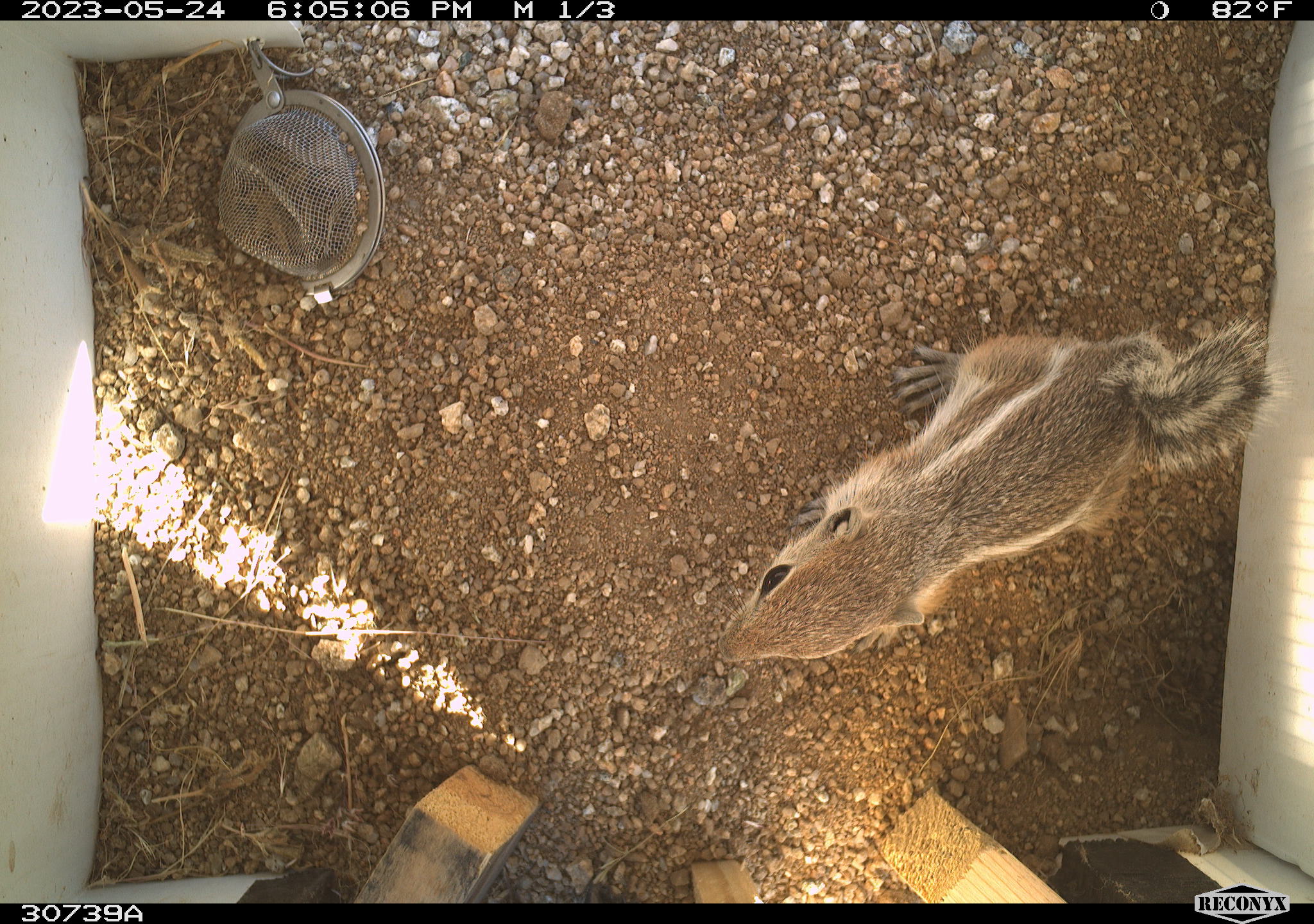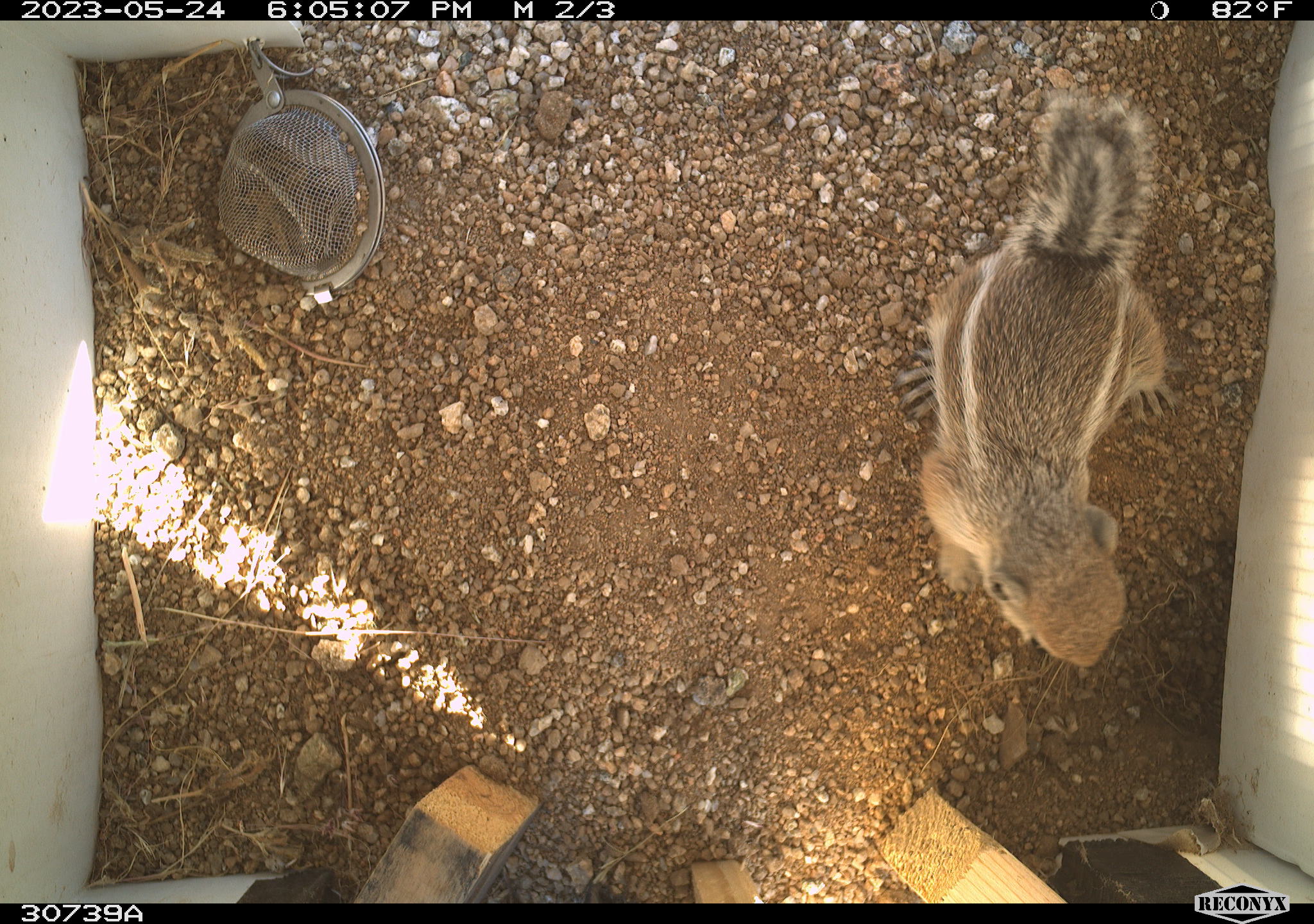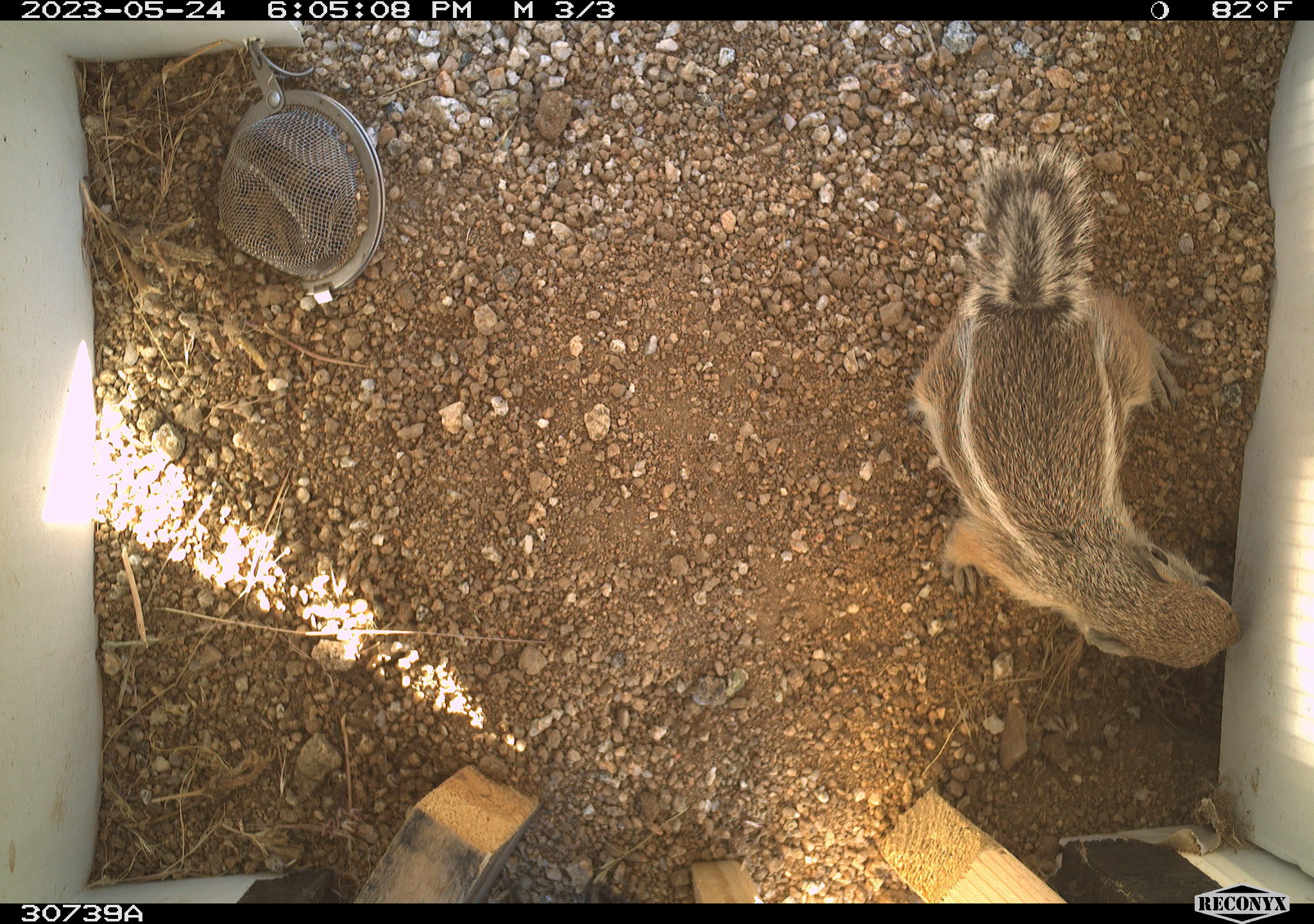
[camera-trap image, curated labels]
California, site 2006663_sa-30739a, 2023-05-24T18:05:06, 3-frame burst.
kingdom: Animalia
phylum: Chordata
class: Mammalia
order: Rodentia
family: Sciuridae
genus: Ammospermophilus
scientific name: Ammospermophilus leucurus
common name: white-tailed antelope squirrel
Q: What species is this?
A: White-tailed antelope squirrel (Ammospermophilus leucurus).